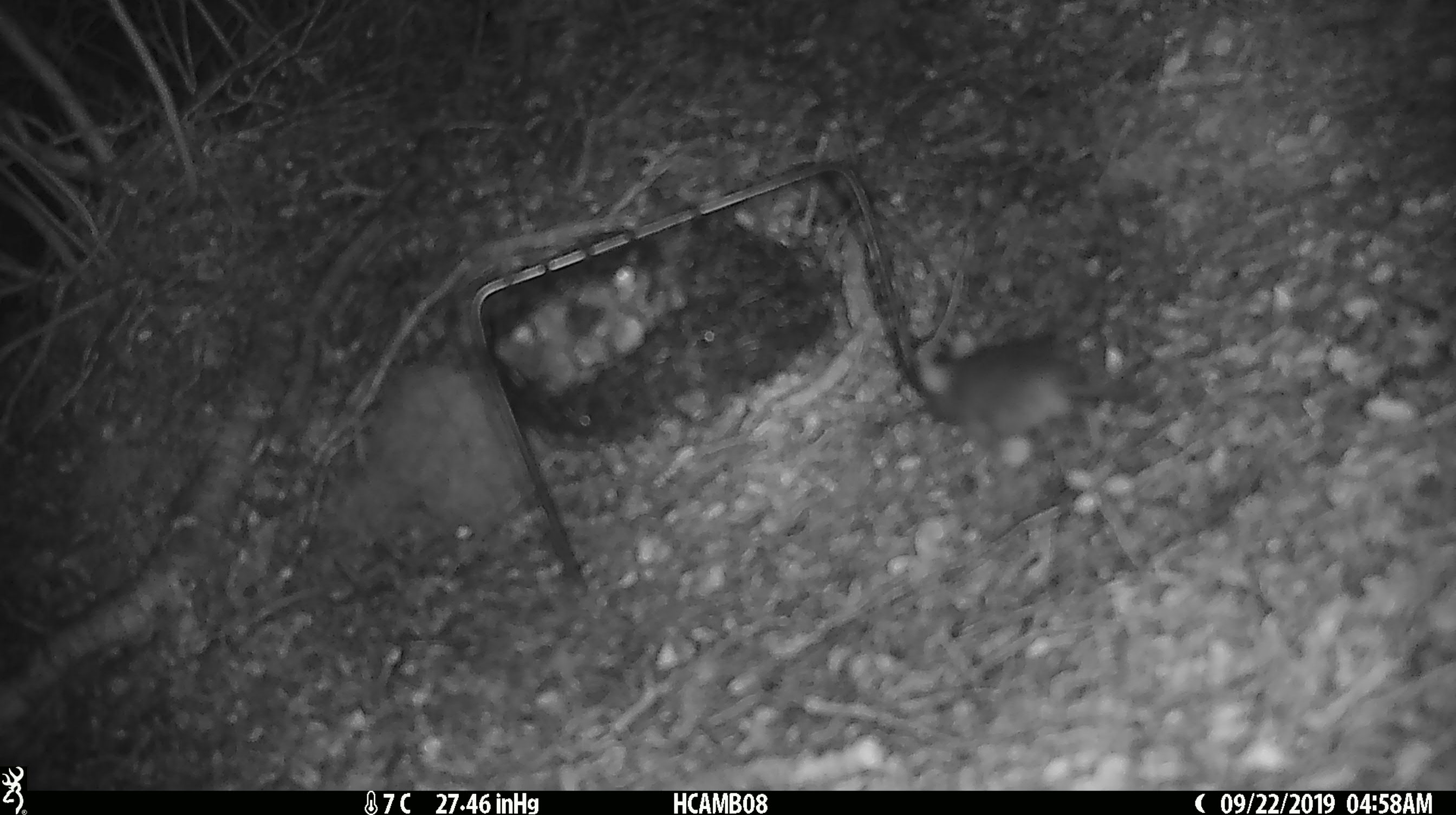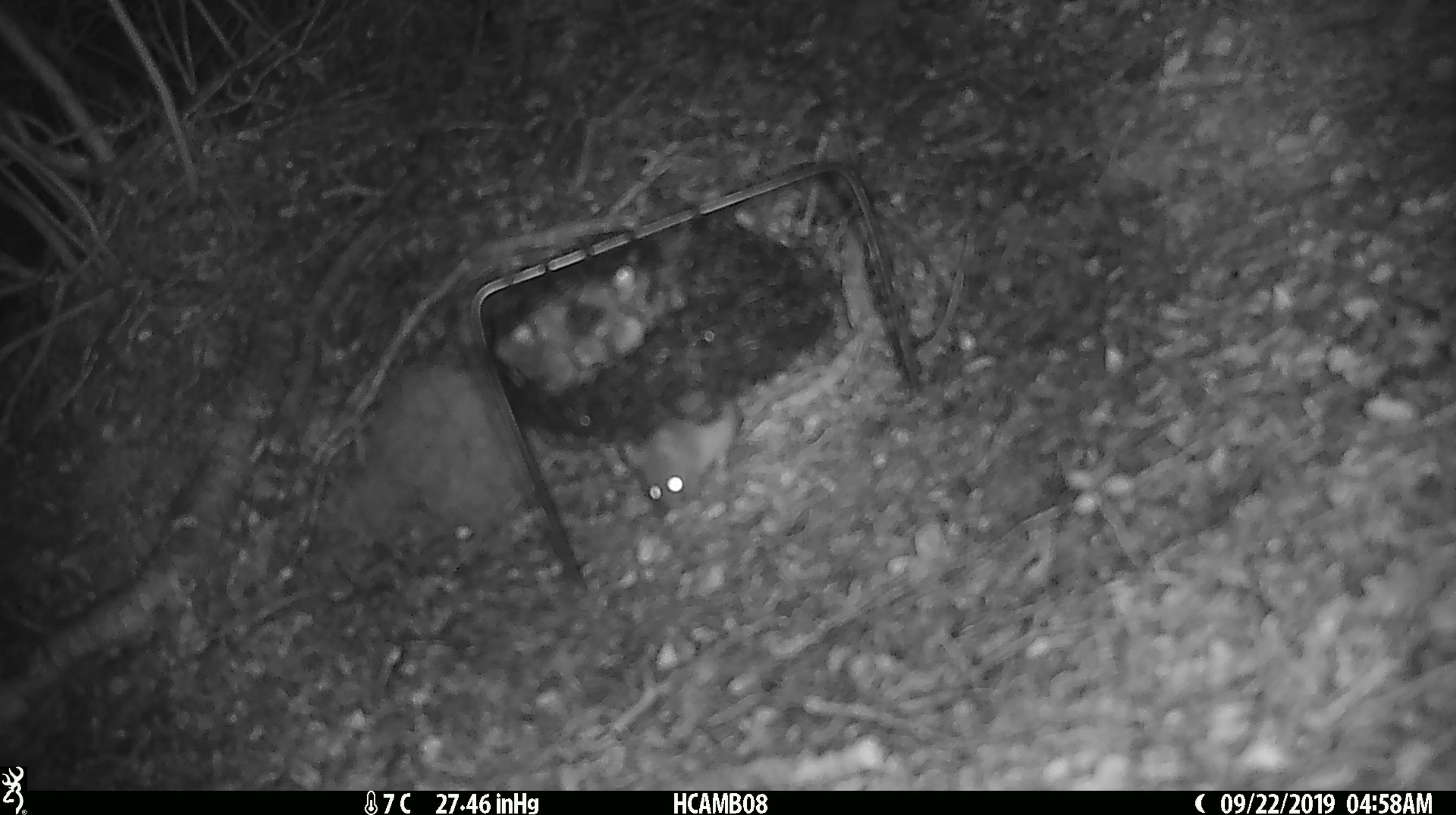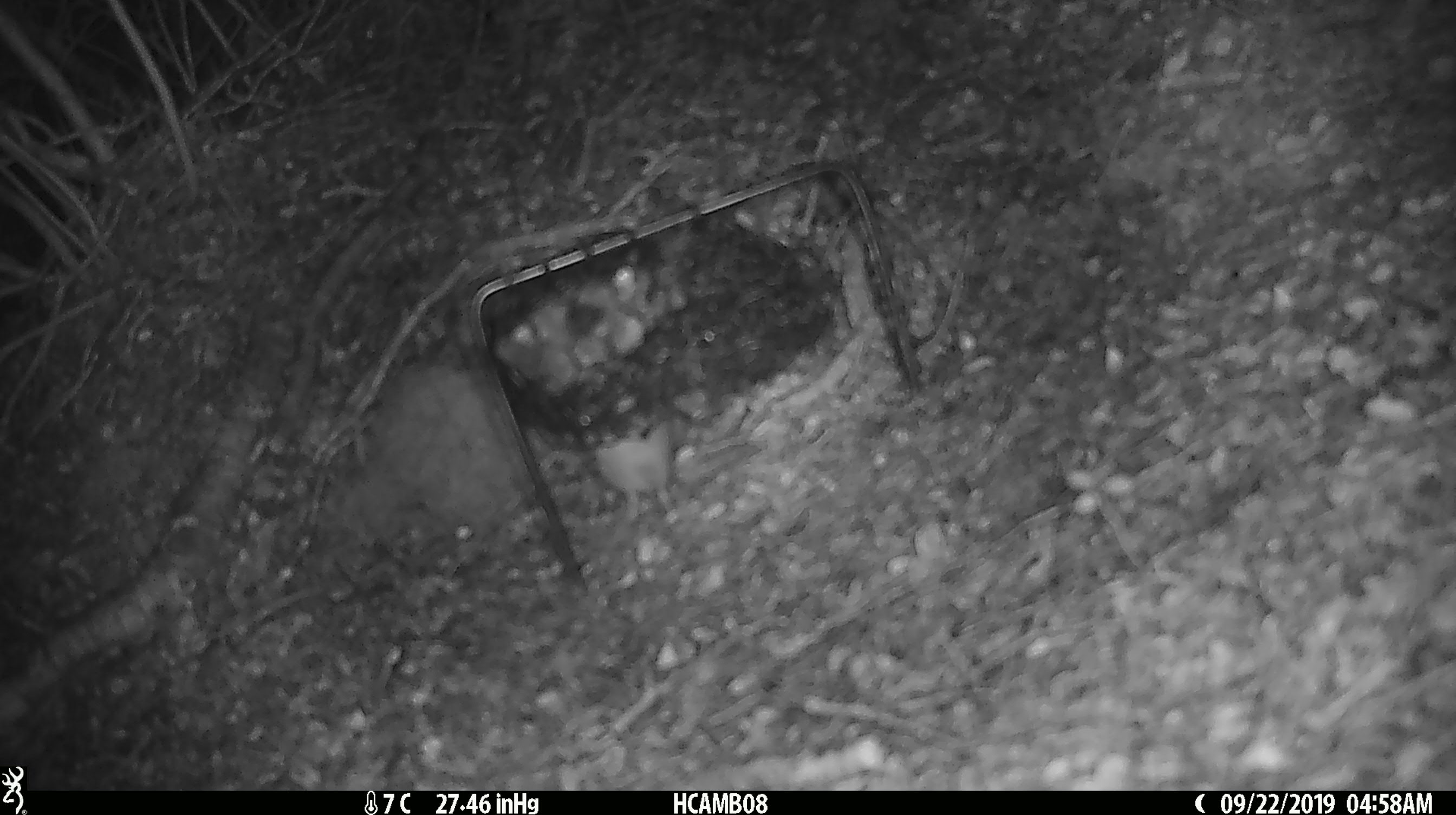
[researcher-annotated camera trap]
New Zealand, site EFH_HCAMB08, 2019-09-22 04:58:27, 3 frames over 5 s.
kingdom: Animalia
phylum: Chordata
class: Mammalia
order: Rodentia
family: Muridae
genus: Mus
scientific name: Mus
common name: mouse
Mouse (Mus).